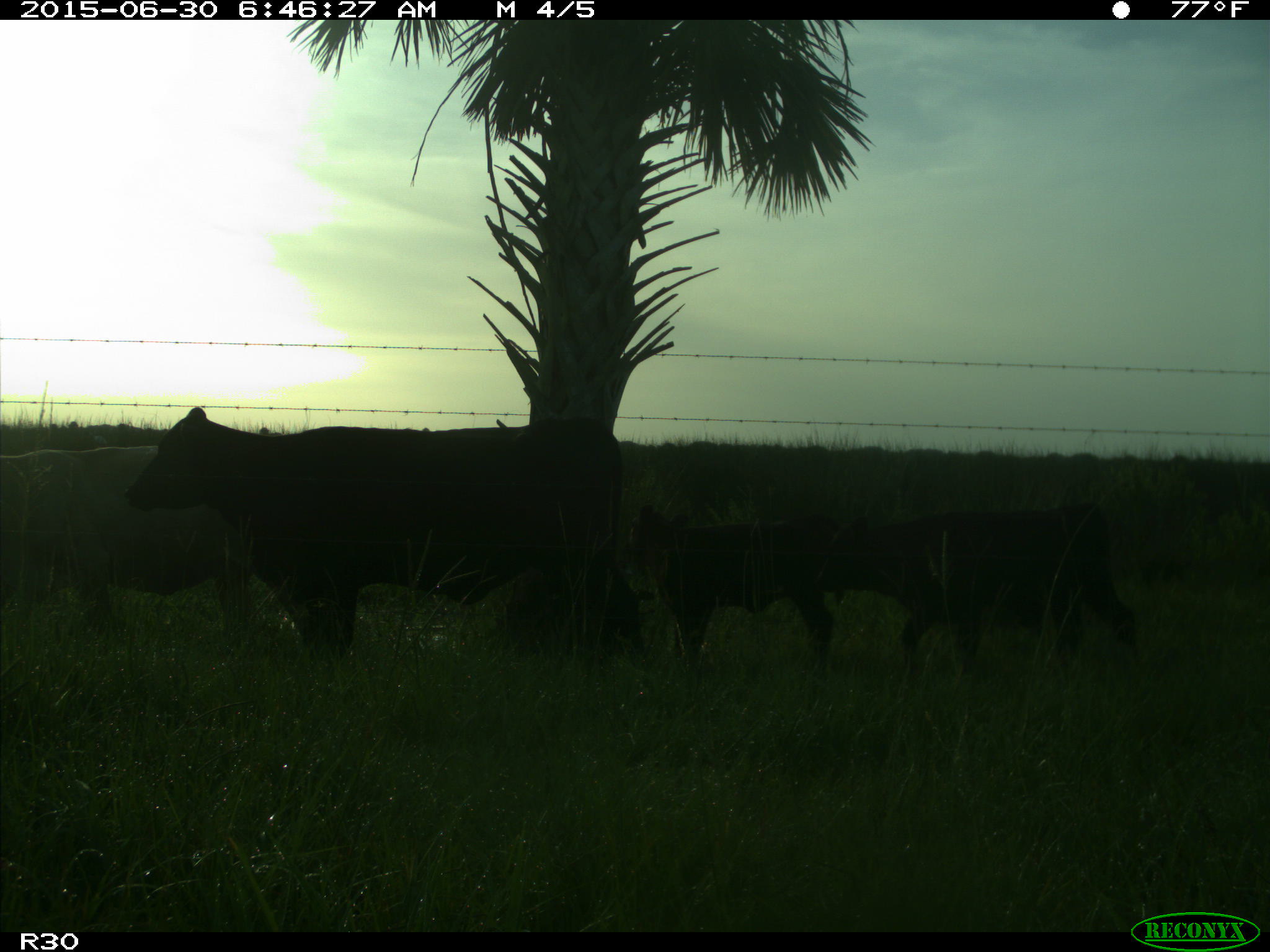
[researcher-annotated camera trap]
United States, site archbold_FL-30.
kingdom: Animalia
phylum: Chordata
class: Mammalia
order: Artiodactyla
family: Bovidae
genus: Bos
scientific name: Bos taurus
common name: domestic cow